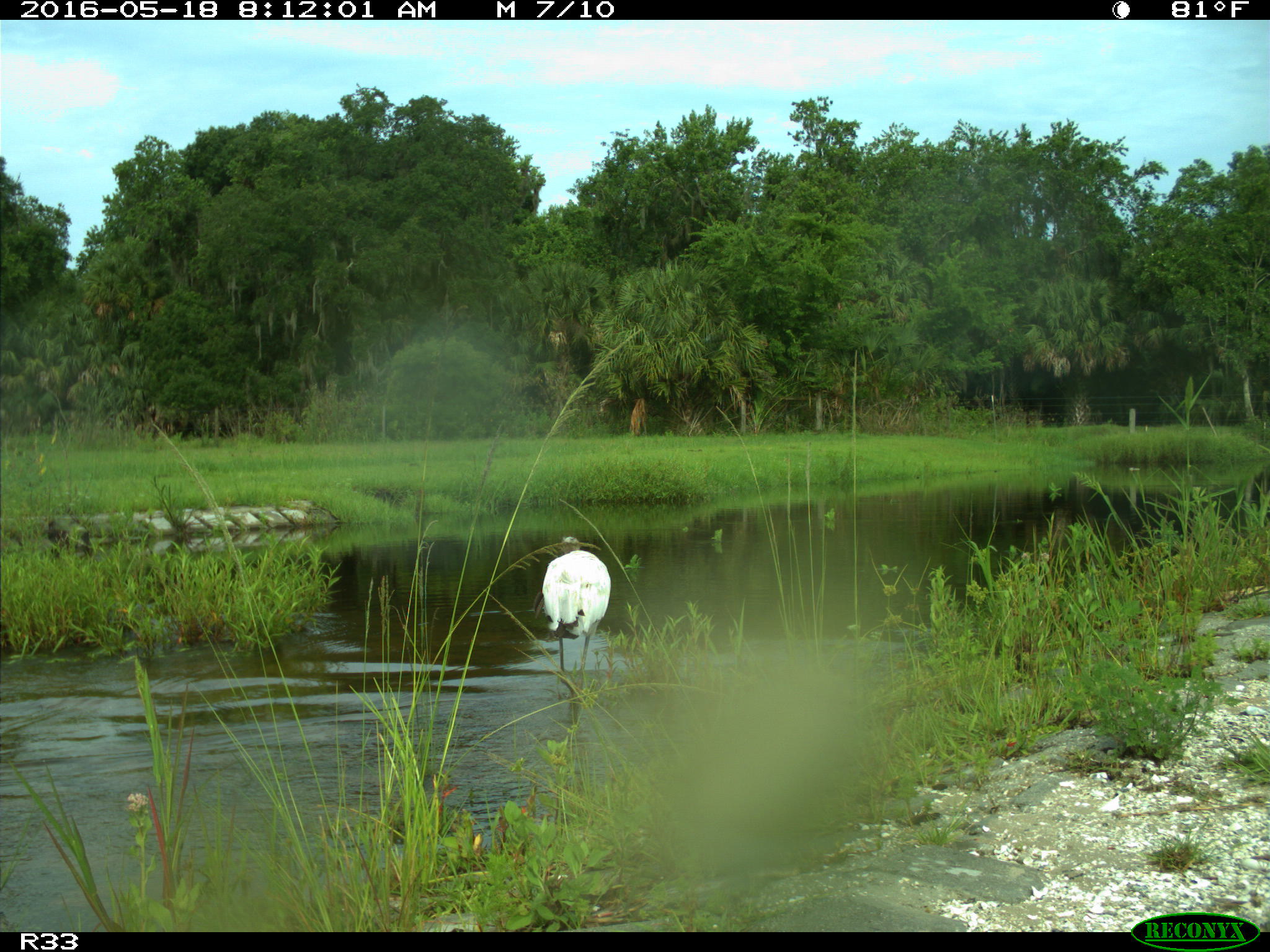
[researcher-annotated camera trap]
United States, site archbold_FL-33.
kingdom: Animalia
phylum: Chordata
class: Aves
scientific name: Aves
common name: birds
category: unidentified bird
Unidentified bird (birds) (Aves).